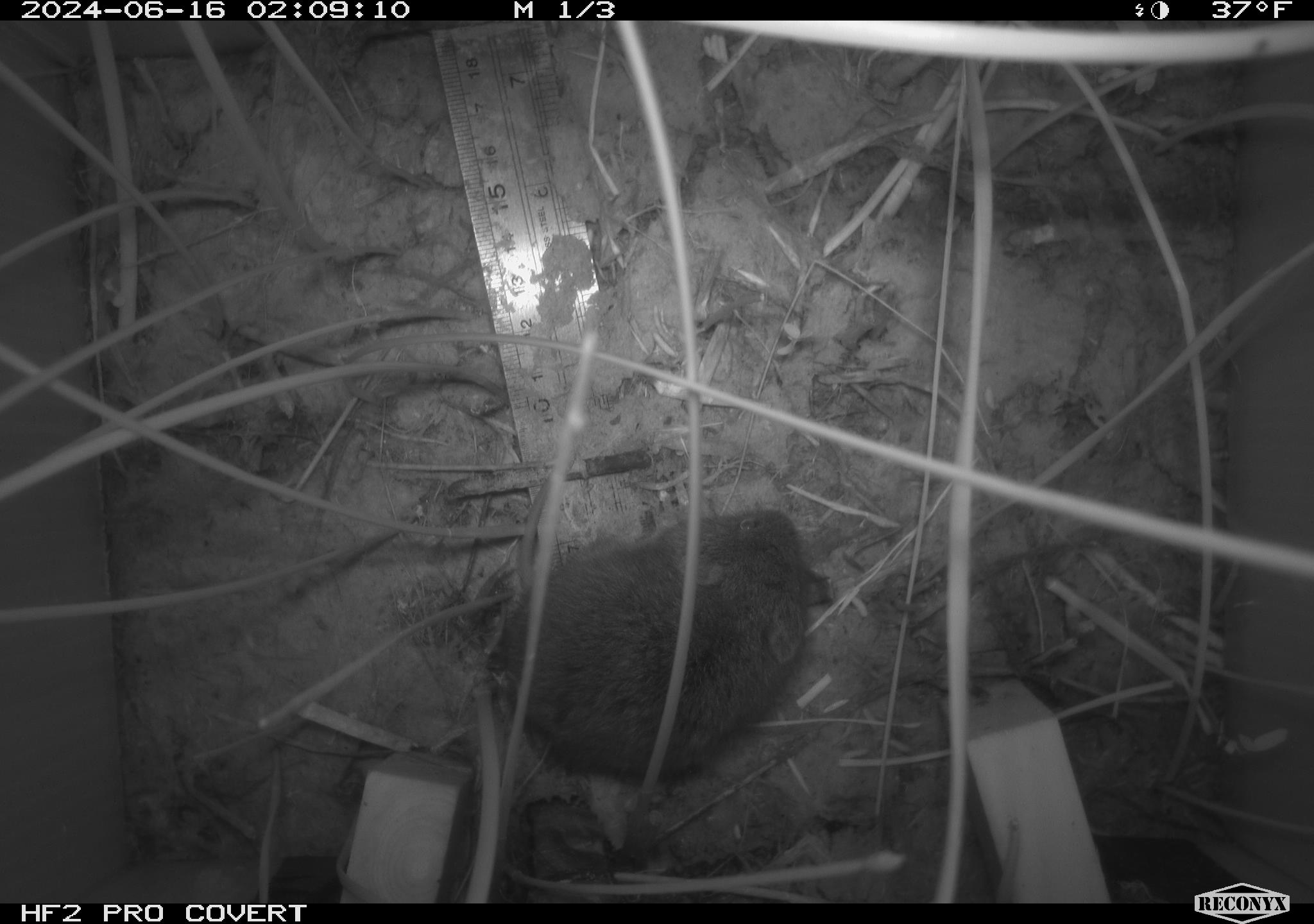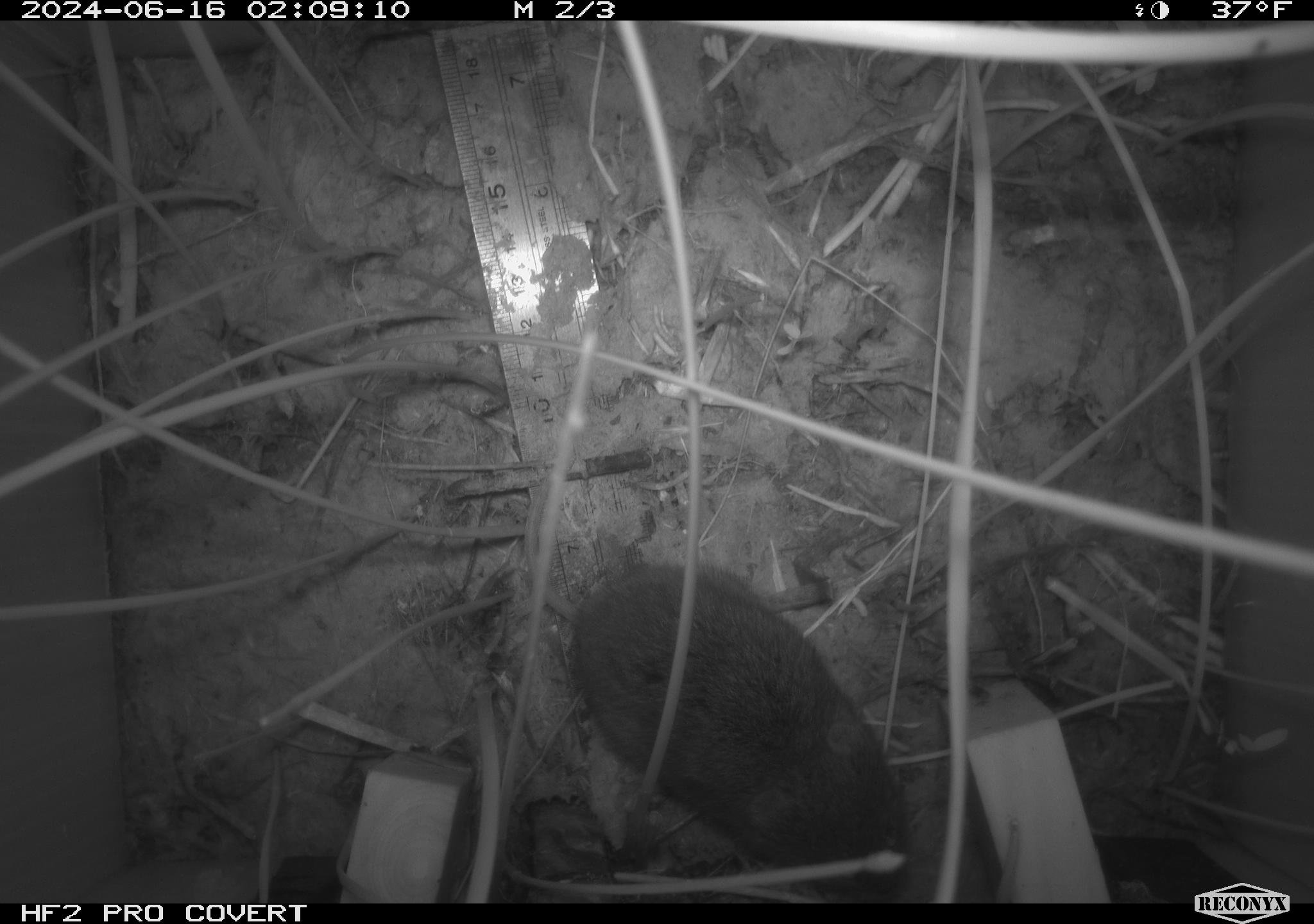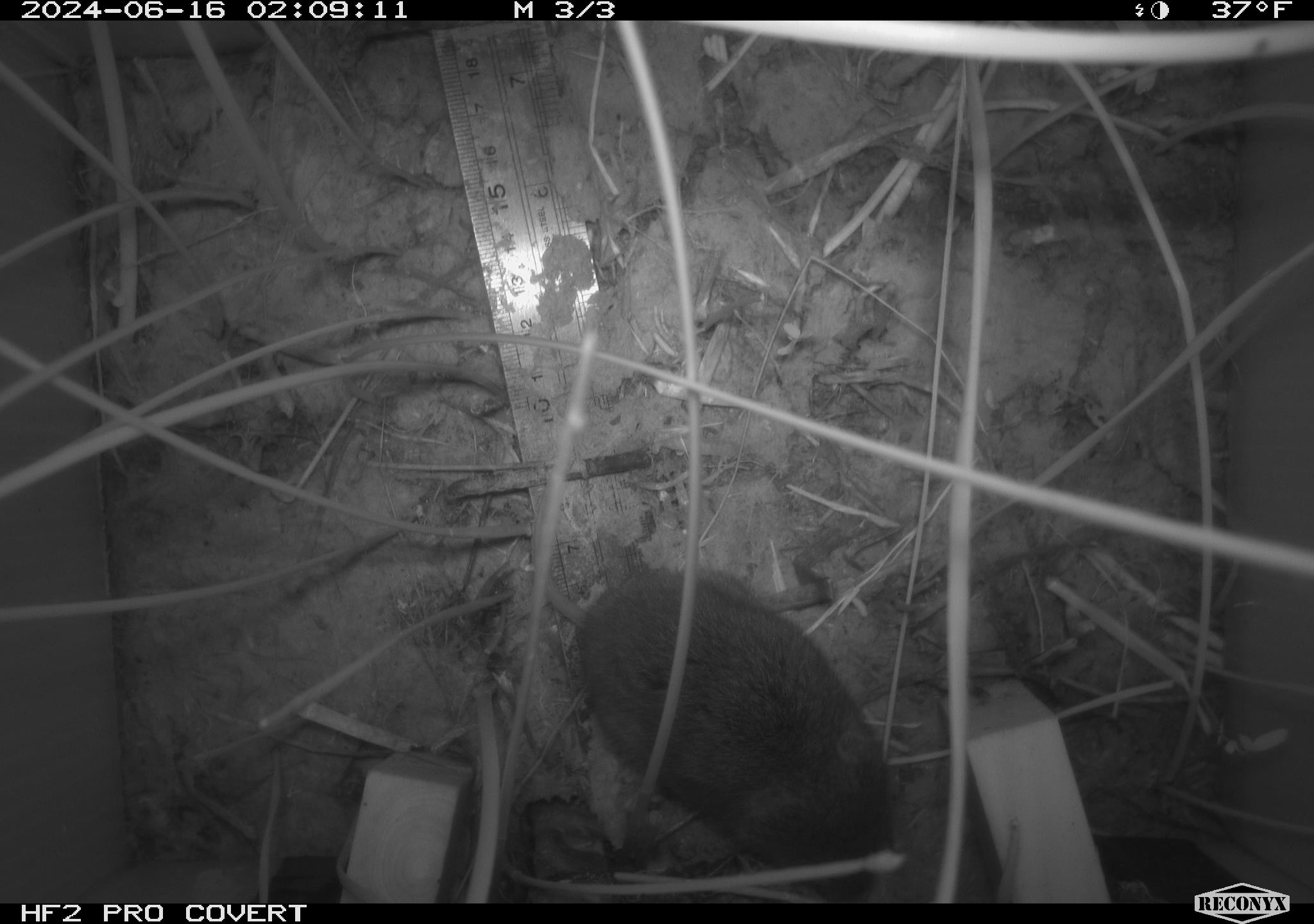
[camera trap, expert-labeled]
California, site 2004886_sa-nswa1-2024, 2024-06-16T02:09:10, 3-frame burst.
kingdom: Animalia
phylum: Chordata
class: Mammalia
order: Rodentia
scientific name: Rodentia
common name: rodent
Rodent (Rodentia).